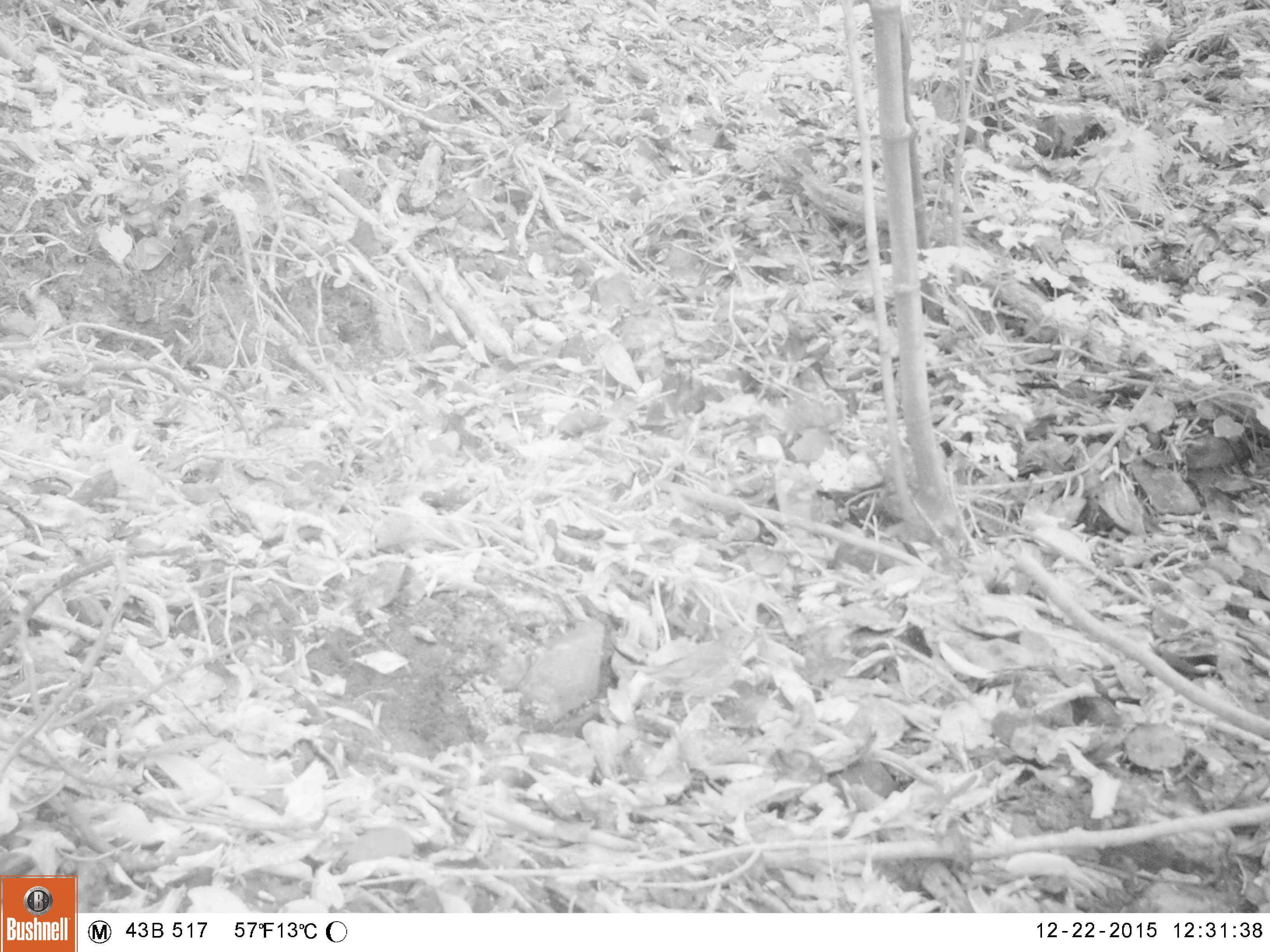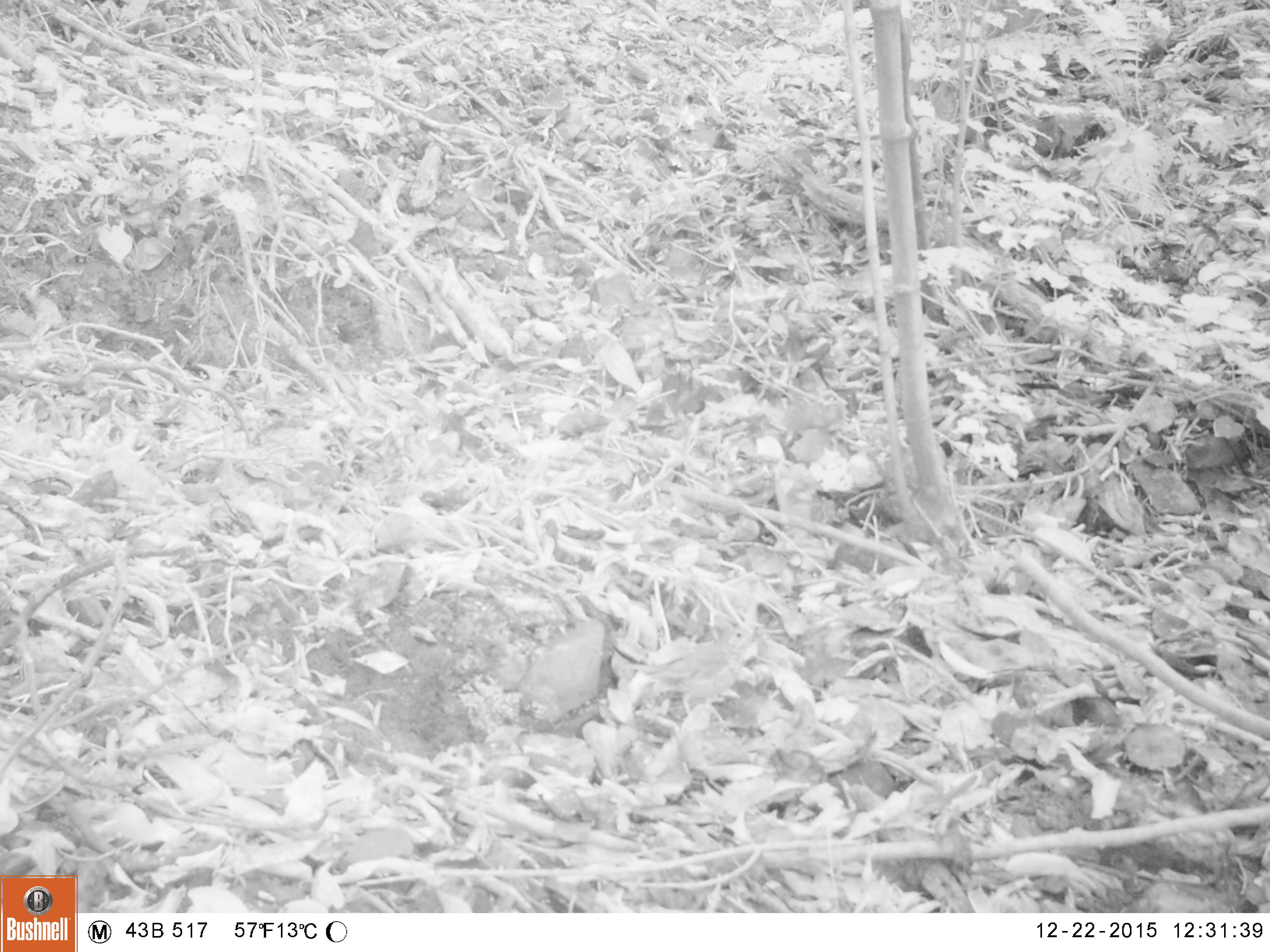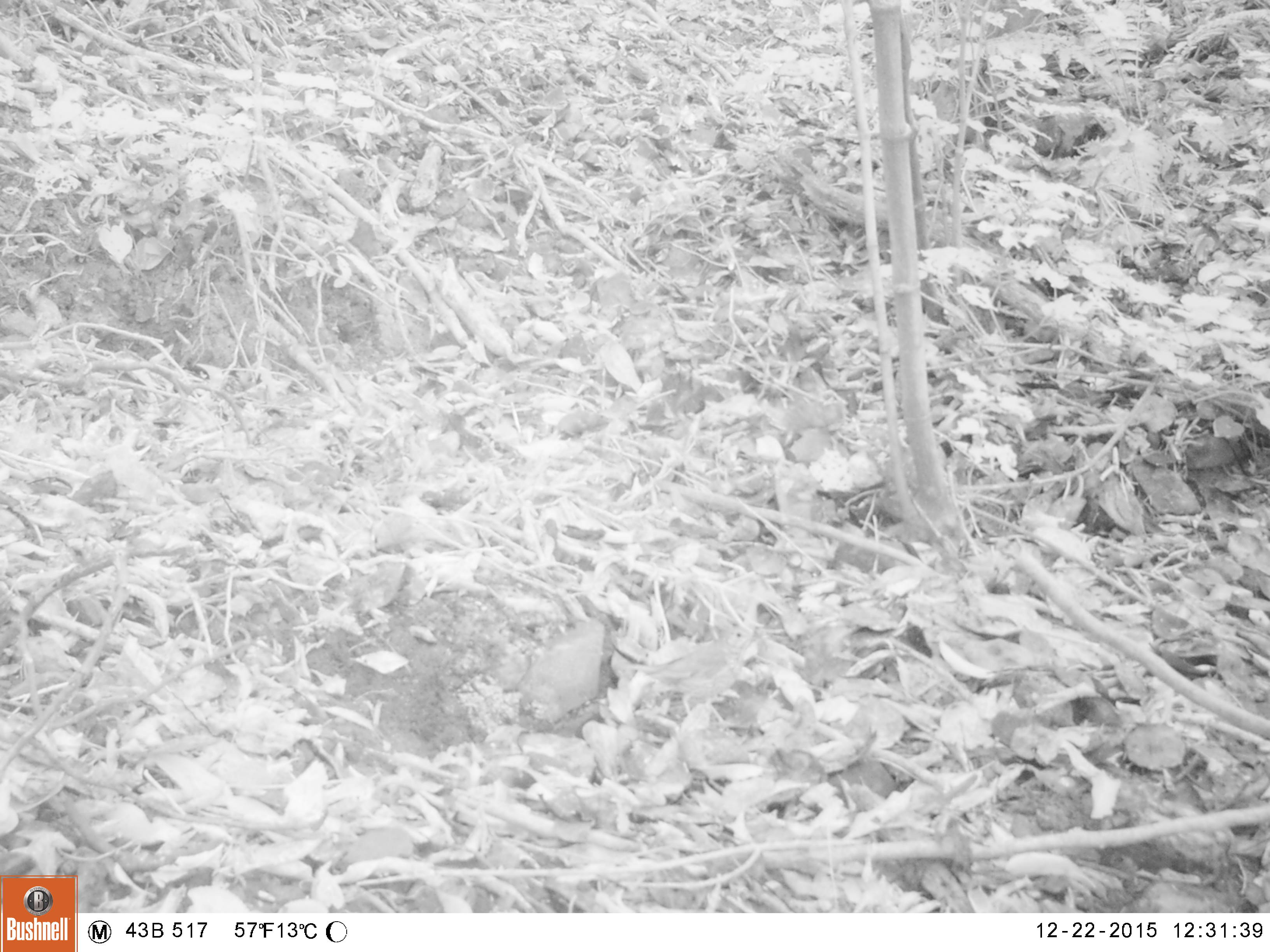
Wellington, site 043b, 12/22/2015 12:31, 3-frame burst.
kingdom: Animalia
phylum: Chordata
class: Aves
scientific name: Aves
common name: bird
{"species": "bird (Aves)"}